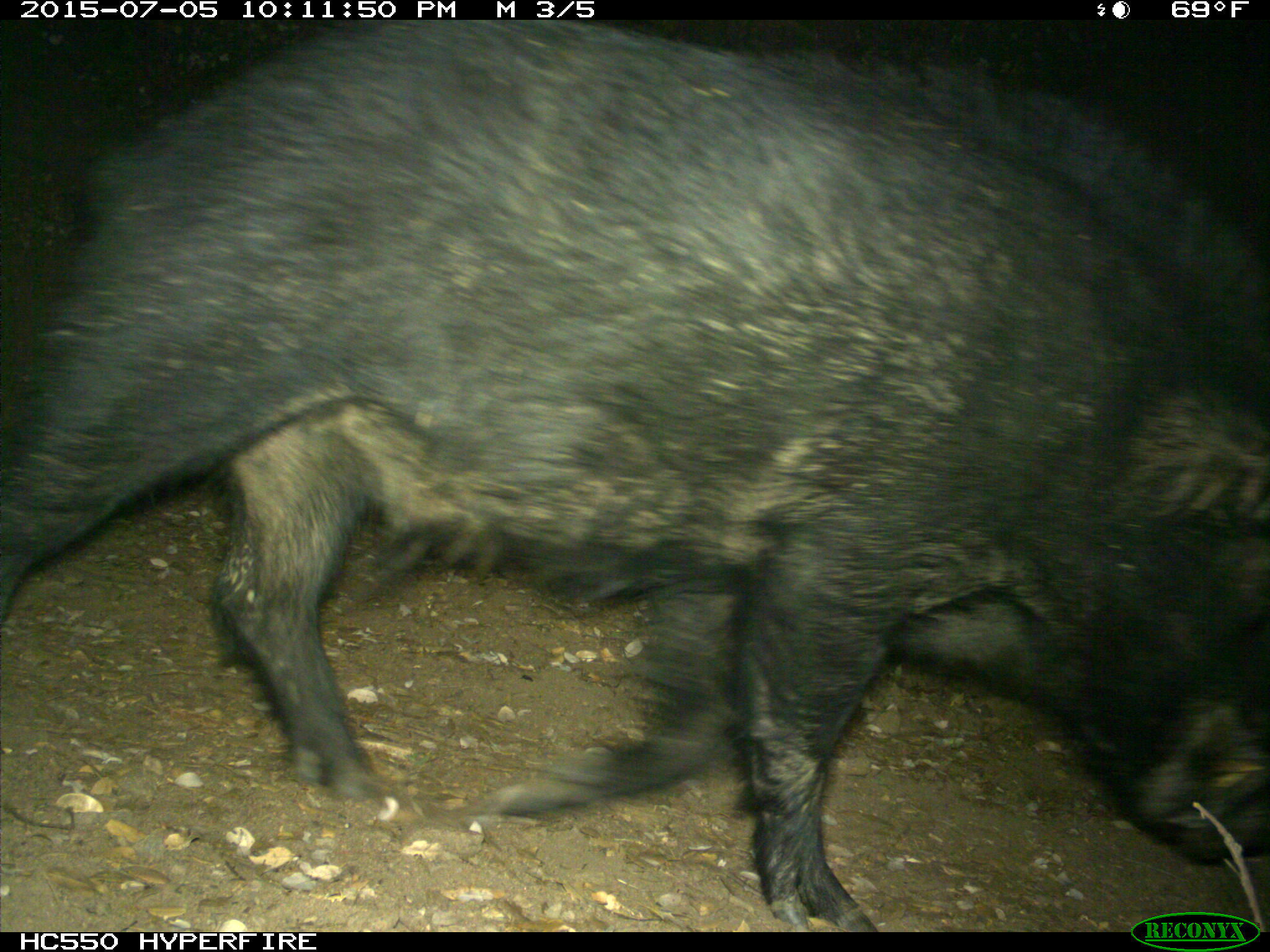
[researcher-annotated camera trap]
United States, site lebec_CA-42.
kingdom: Animalia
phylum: Chordata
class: Mammalia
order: Artiodactyla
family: Suidae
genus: Sus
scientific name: Sus scrofa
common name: wild boar